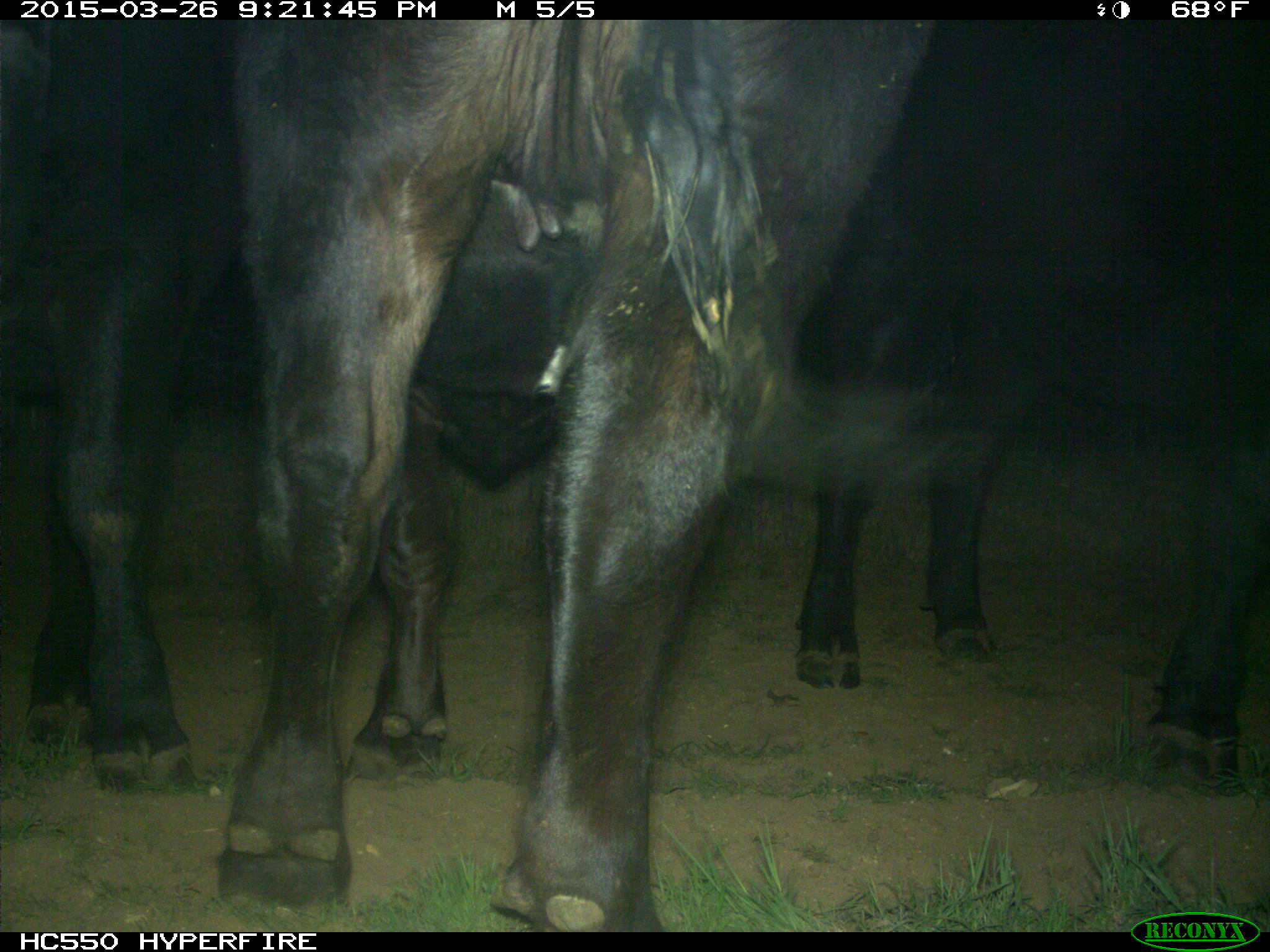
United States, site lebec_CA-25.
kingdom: Animalia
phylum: Chordata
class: Mammalia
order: Artiodactyla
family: Bovidae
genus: Bos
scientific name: Bos taurus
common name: domestic cow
Bos taurus (domestic cow).